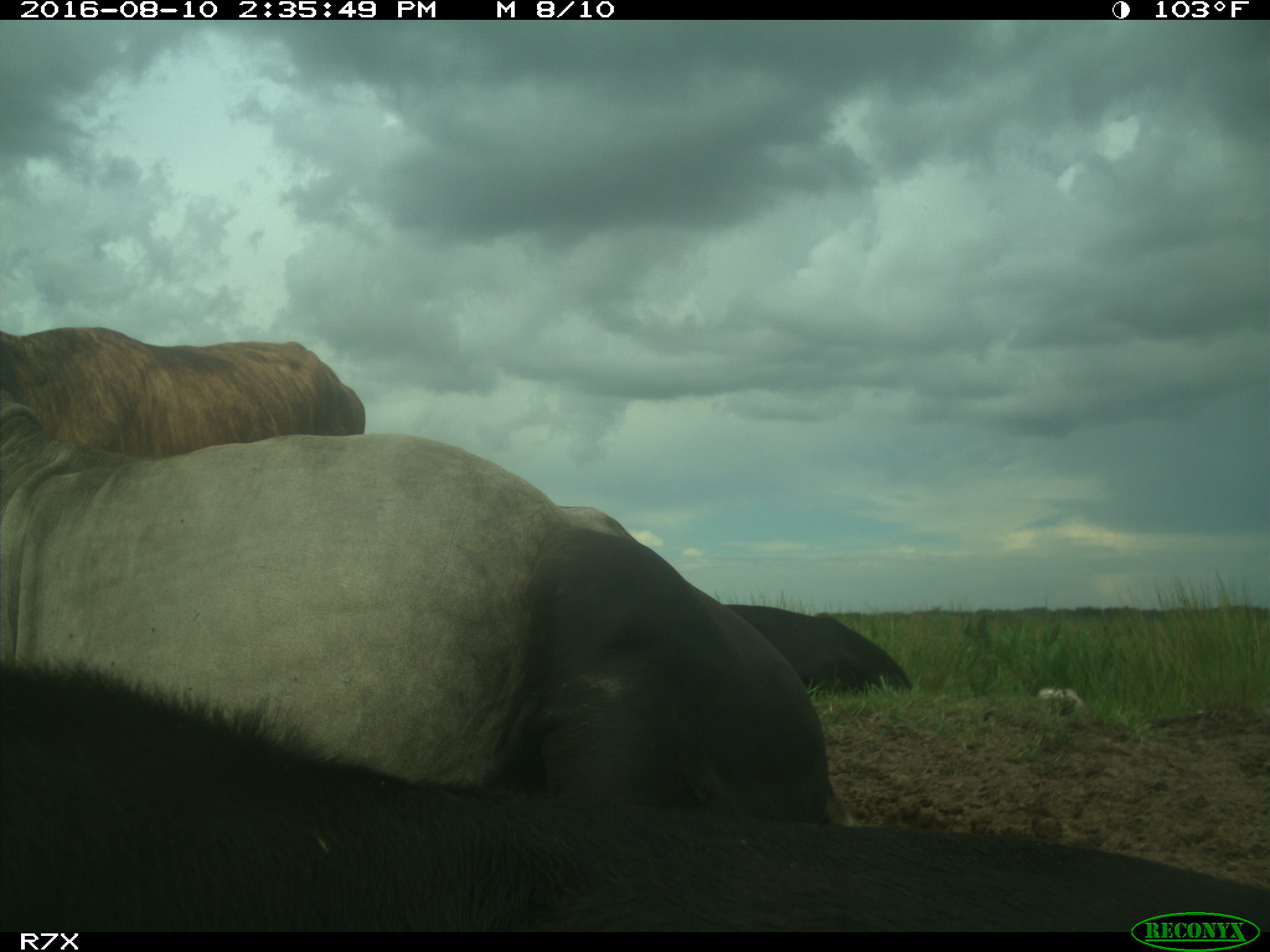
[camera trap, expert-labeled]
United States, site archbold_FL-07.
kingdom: Animalia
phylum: Chordata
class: Mammalia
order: Artiodactyla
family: Bovidae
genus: Bos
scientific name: Bos taurus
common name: domestic cow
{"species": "Bos taurus (domestic cow)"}